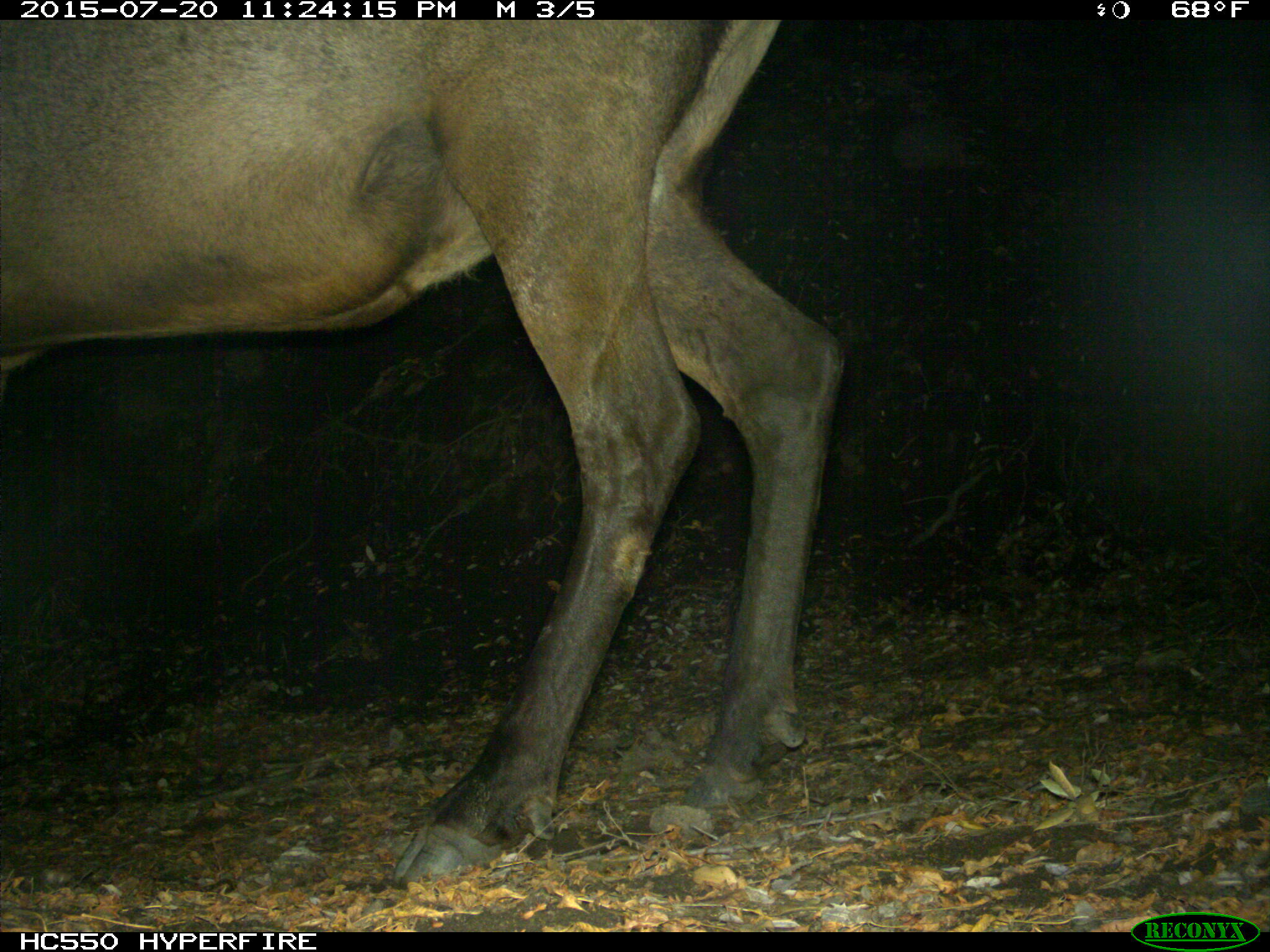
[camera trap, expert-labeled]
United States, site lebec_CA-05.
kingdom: Animalia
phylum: Chordata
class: Mammalia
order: Artiodactyla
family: Cervidae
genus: Cervus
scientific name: Cervus canadensis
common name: elk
Cervus canadensis (elk).